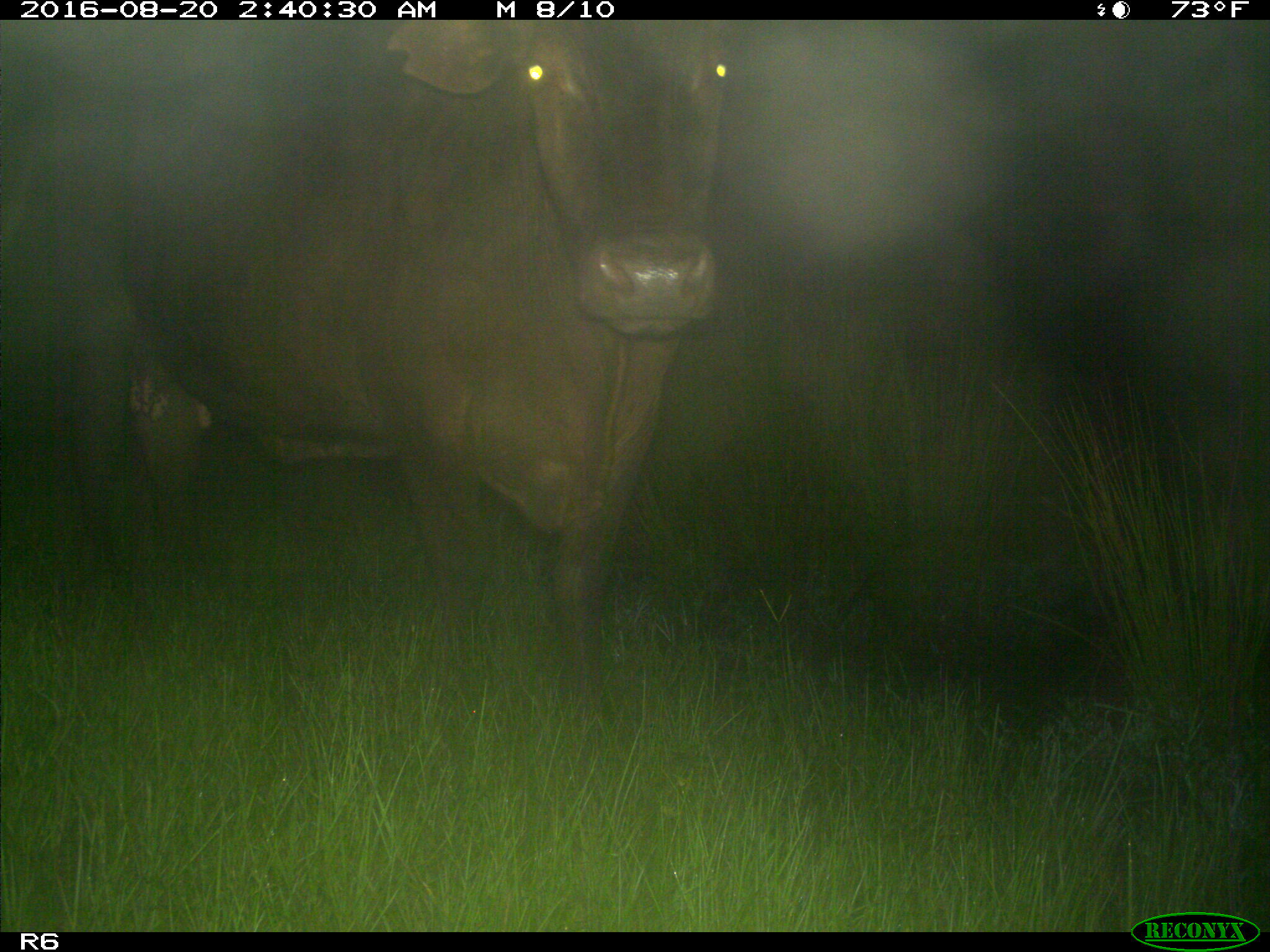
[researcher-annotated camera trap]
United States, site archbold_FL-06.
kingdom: Animalia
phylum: Chordata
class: Mammalia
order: Artiodactyla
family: Bovidae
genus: Bos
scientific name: Bos taurus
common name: domestic cow